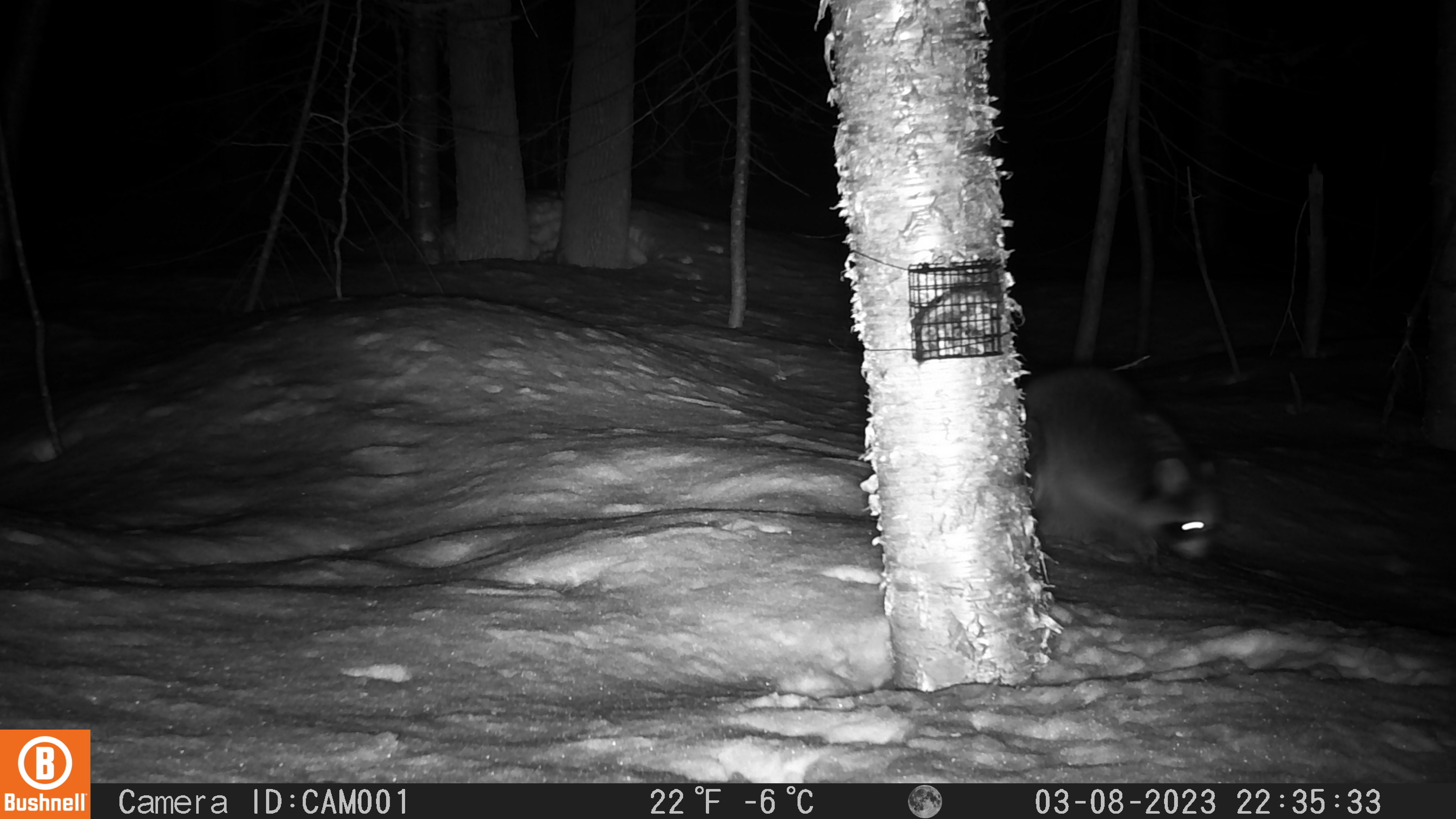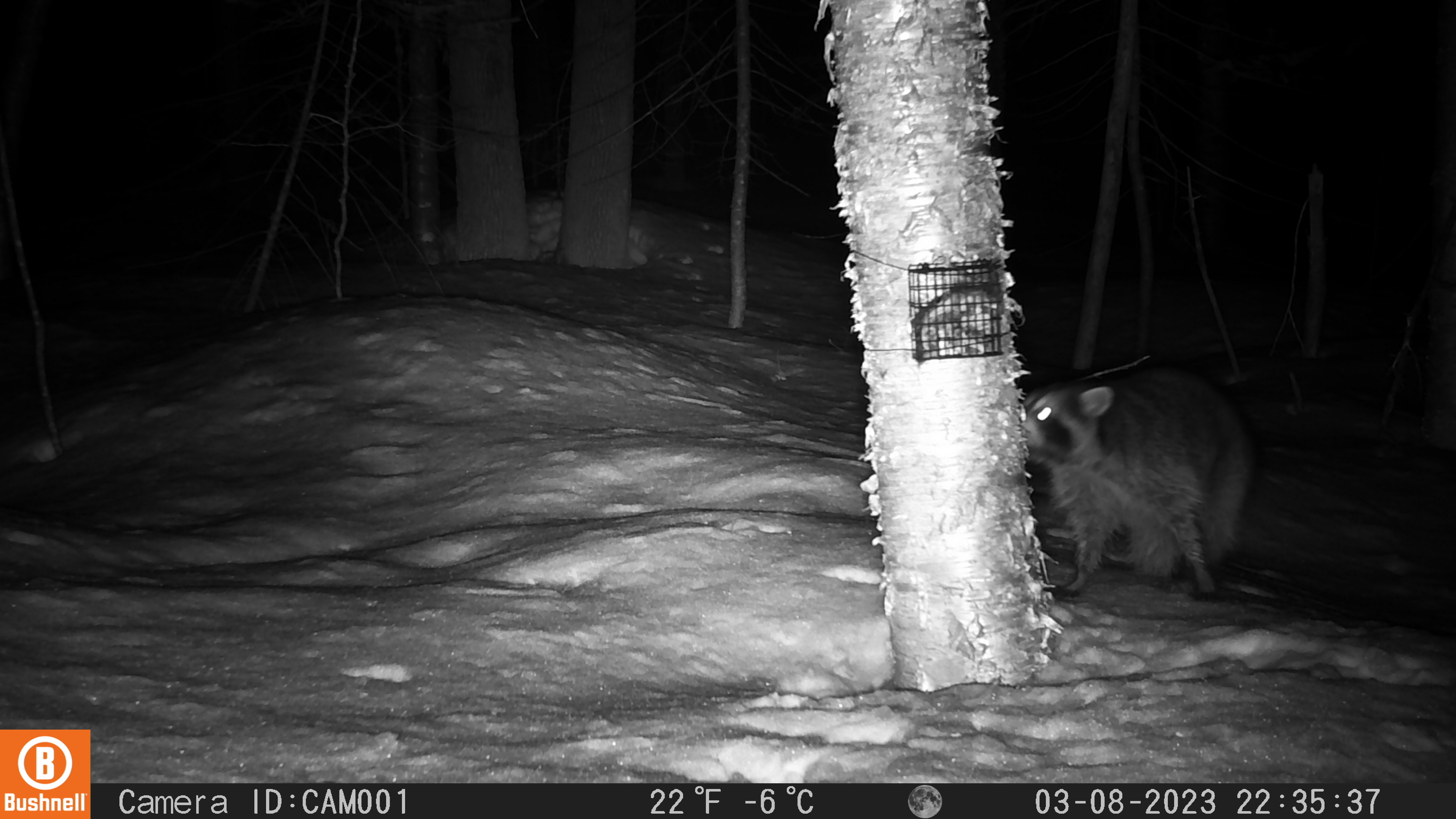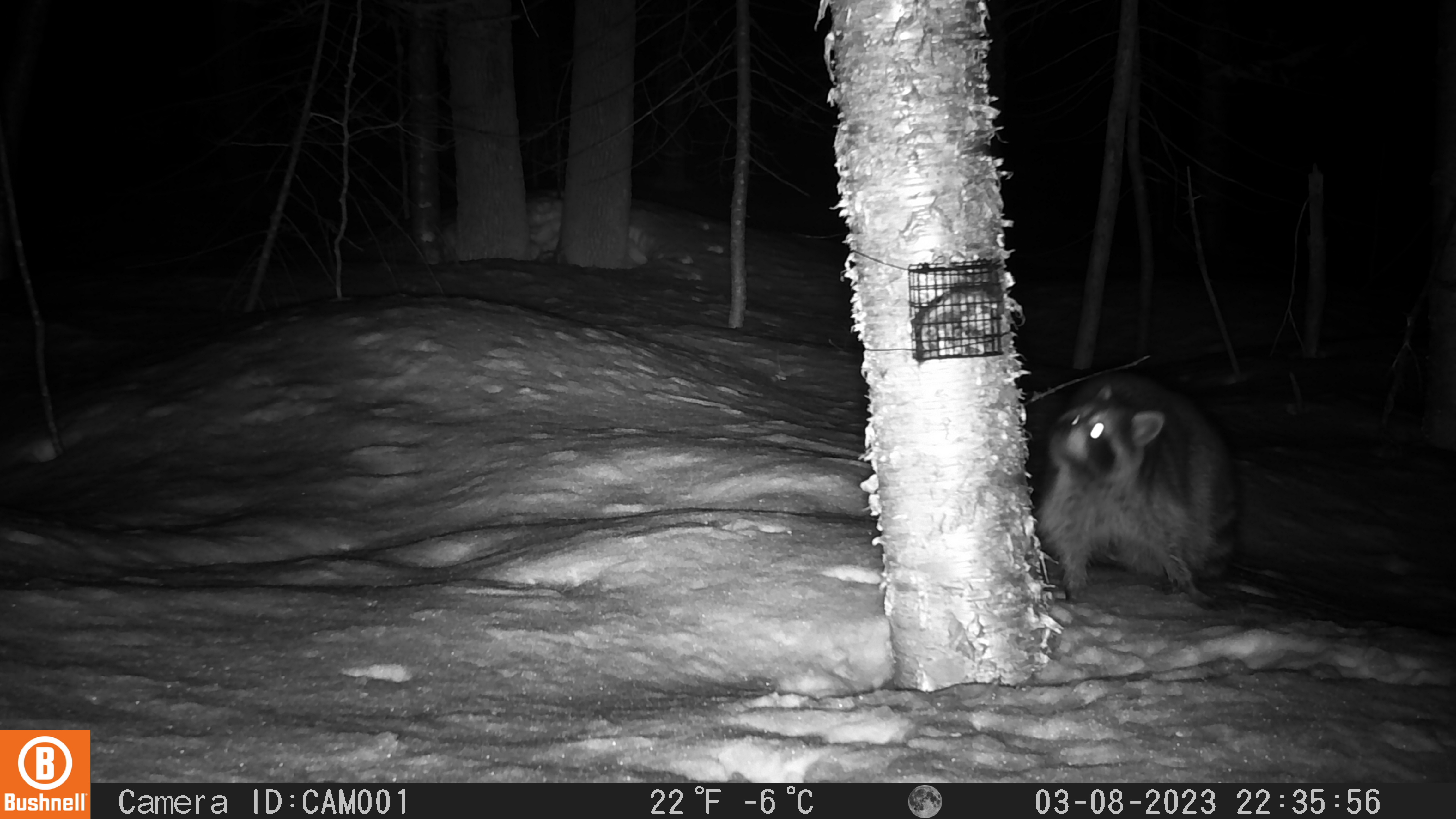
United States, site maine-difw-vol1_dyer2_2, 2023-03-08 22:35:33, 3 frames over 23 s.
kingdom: Animalia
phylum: Chordata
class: Mammalia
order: Carnivora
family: Procyonidae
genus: Procyon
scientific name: Procyon lotor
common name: raccoon